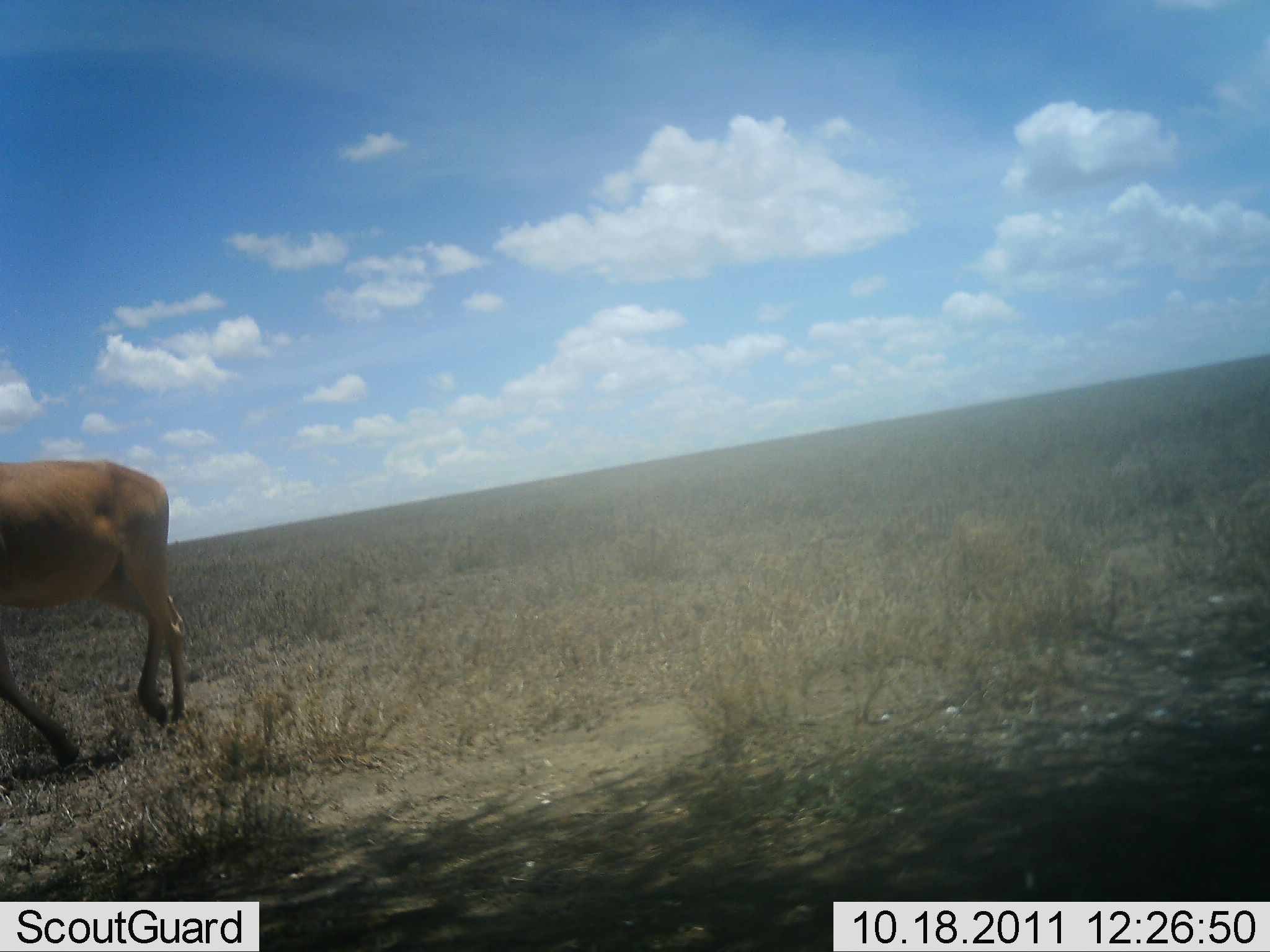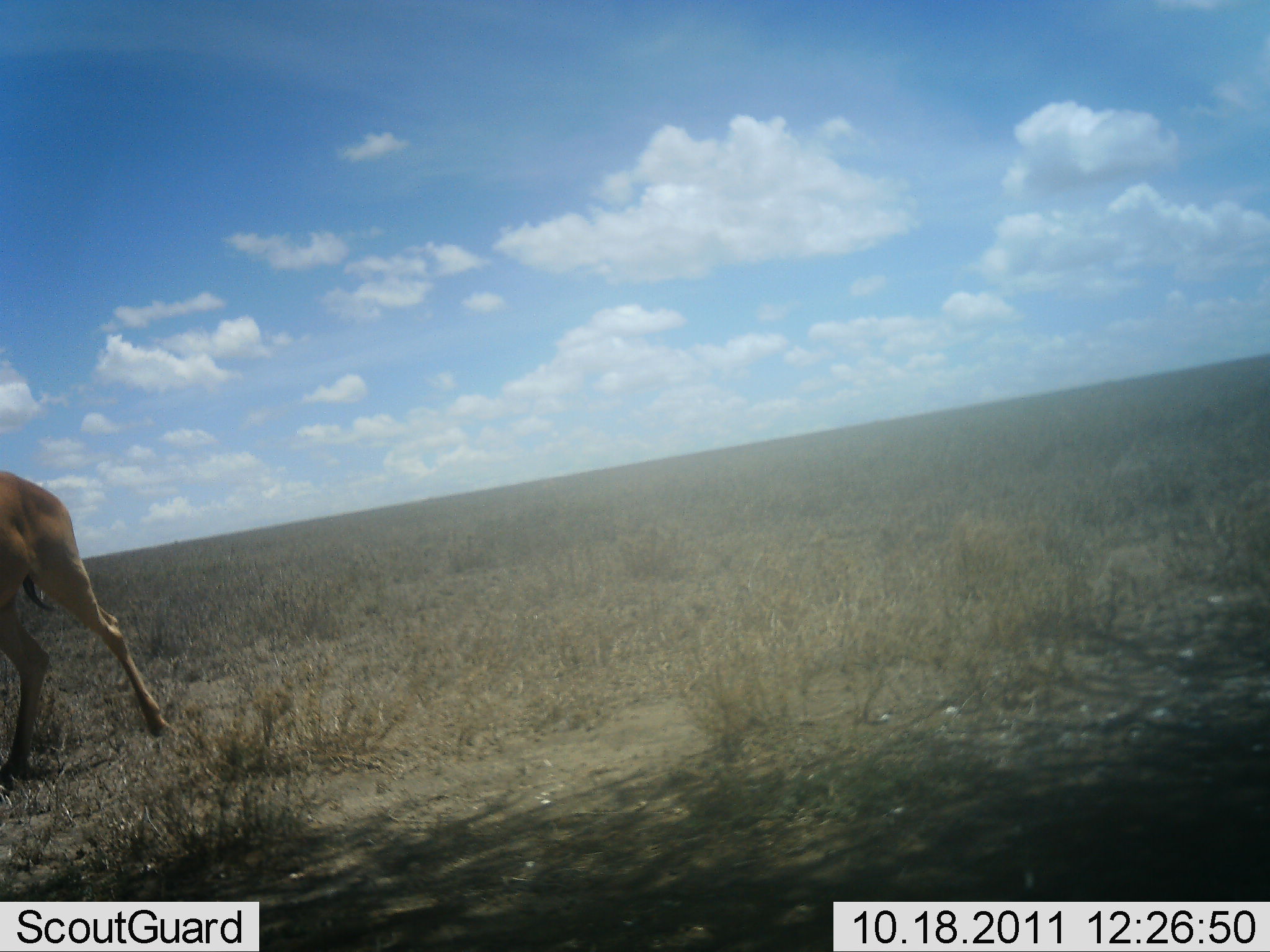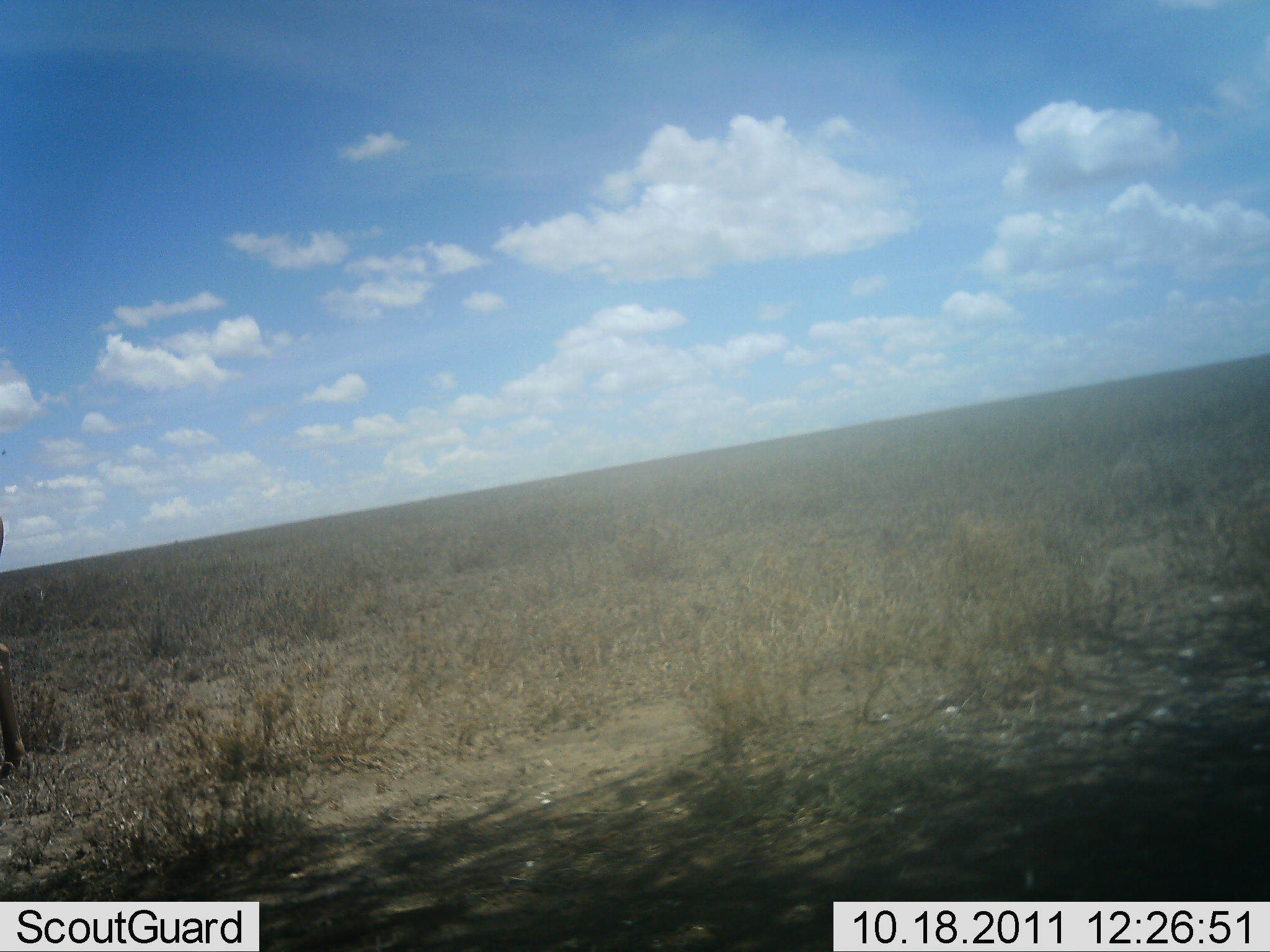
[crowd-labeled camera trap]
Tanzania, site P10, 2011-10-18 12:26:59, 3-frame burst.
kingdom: Animalia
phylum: Chordata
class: Mammalia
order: Artiodactyla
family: Bovidae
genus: Alcelaphus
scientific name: Alcelaphus buselaphus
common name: hartebeest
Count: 1.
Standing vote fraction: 0%.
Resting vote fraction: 0%.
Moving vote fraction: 100%.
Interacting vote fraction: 0%.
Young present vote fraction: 0%.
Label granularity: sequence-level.